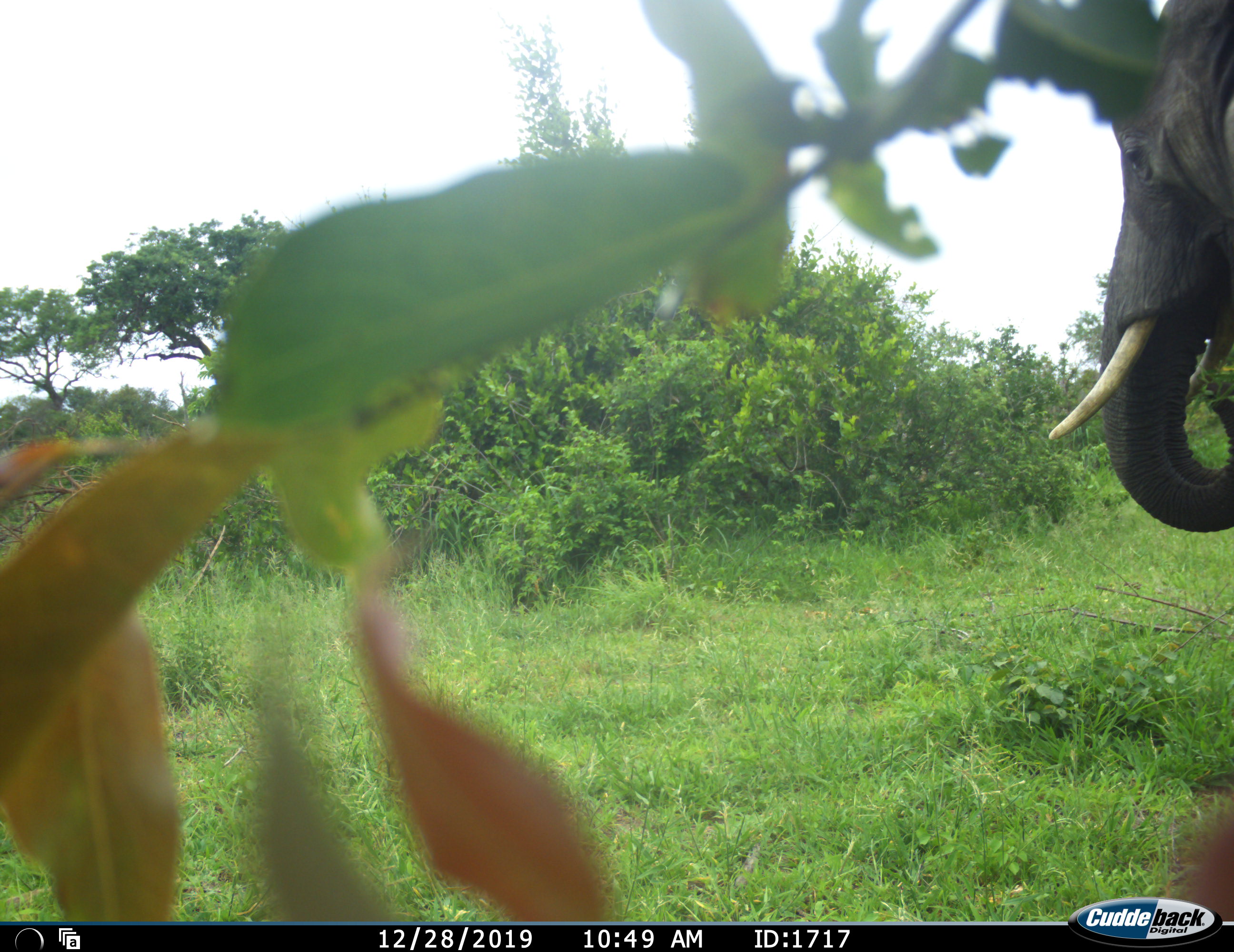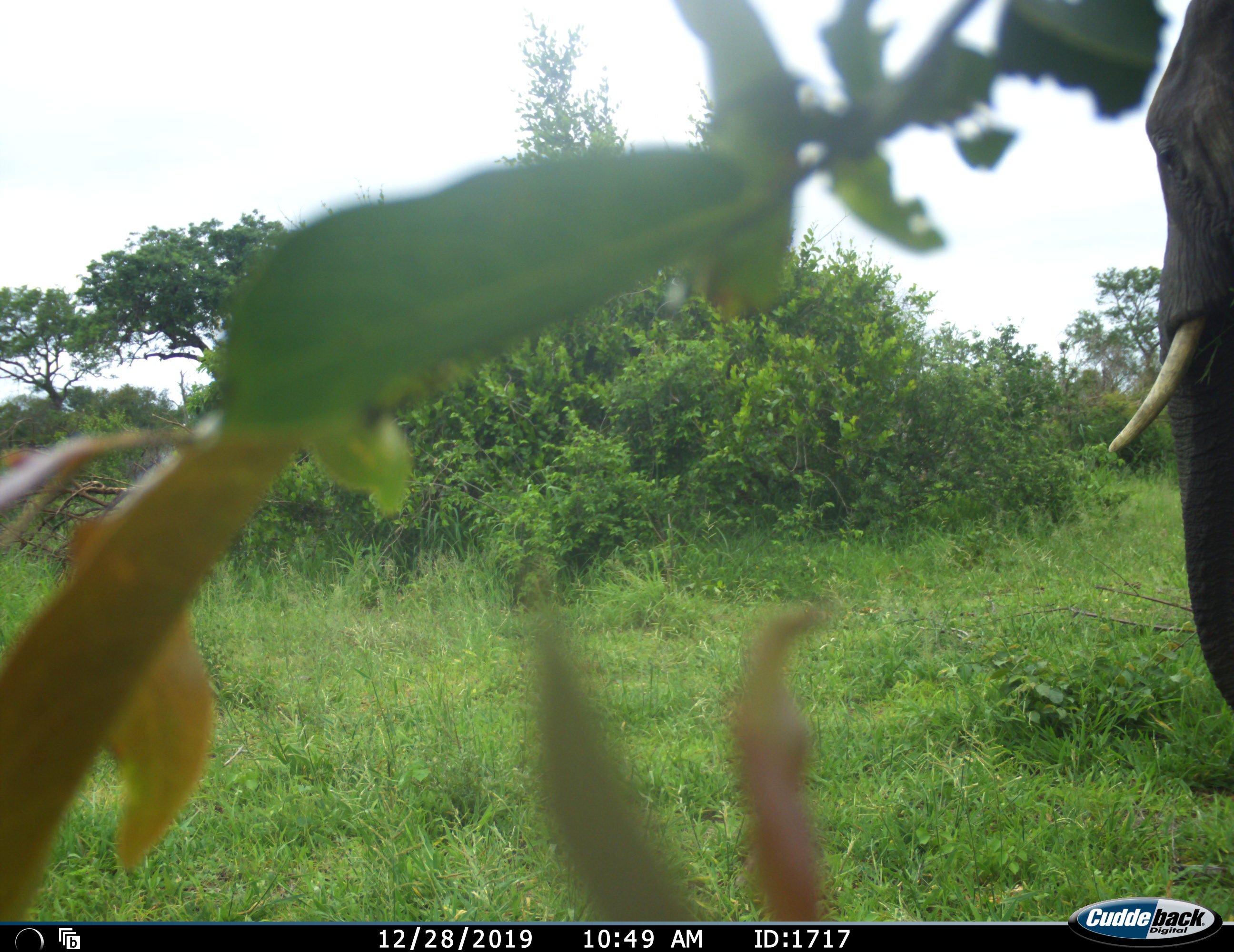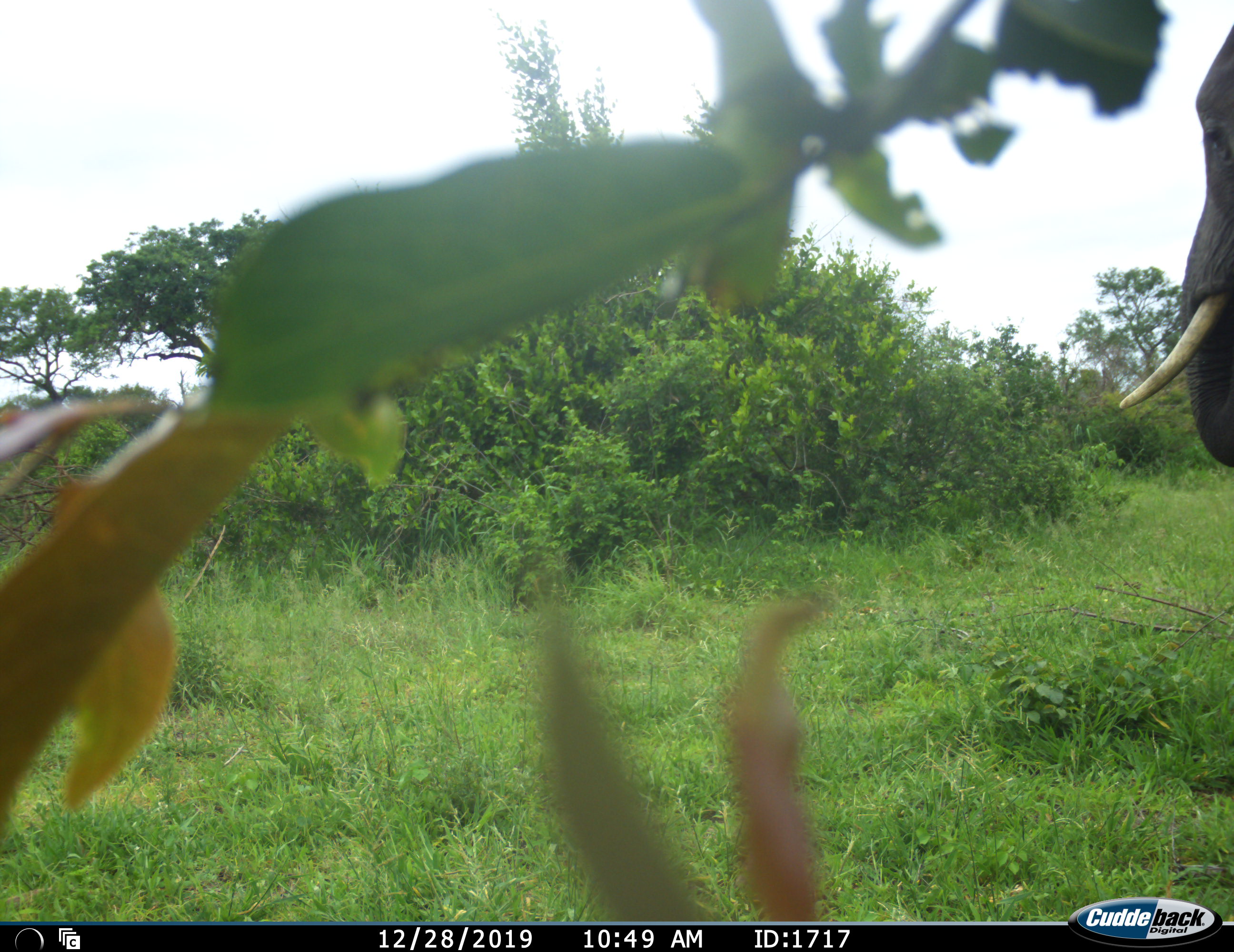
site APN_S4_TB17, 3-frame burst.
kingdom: Animalia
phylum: Chordata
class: Mammalia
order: Proboscidea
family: Elephantidae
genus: Loxodonta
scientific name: Loxodonta africana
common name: african bush elephant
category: elephant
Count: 1.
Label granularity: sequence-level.